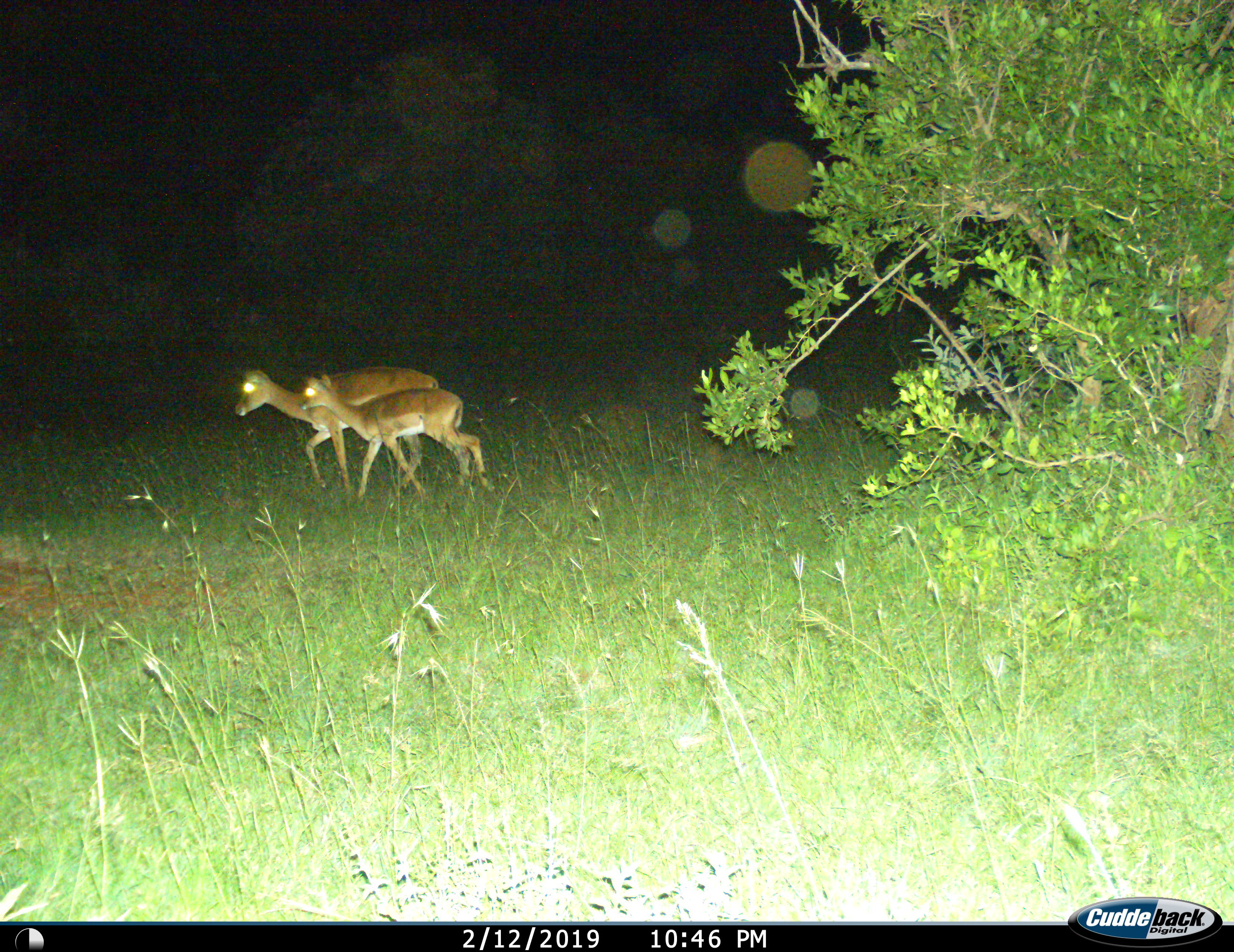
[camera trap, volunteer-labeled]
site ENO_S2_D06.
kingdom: Animalia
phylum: Chordata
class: Mammalia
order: Artiodactyla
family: Bovidae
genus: Aepyceros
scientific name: Aepyceros melampus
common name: impala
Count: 2.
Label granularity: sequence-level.